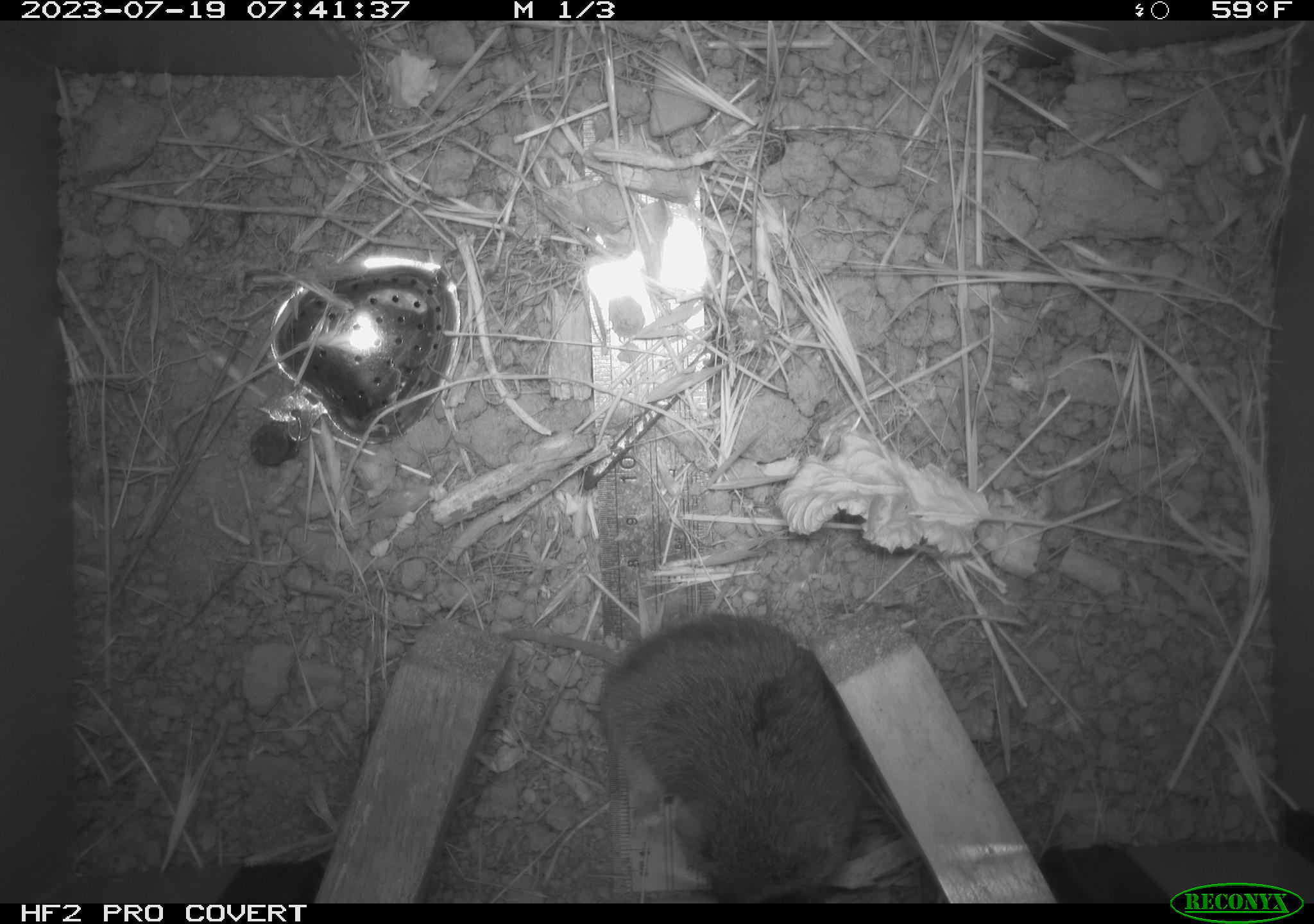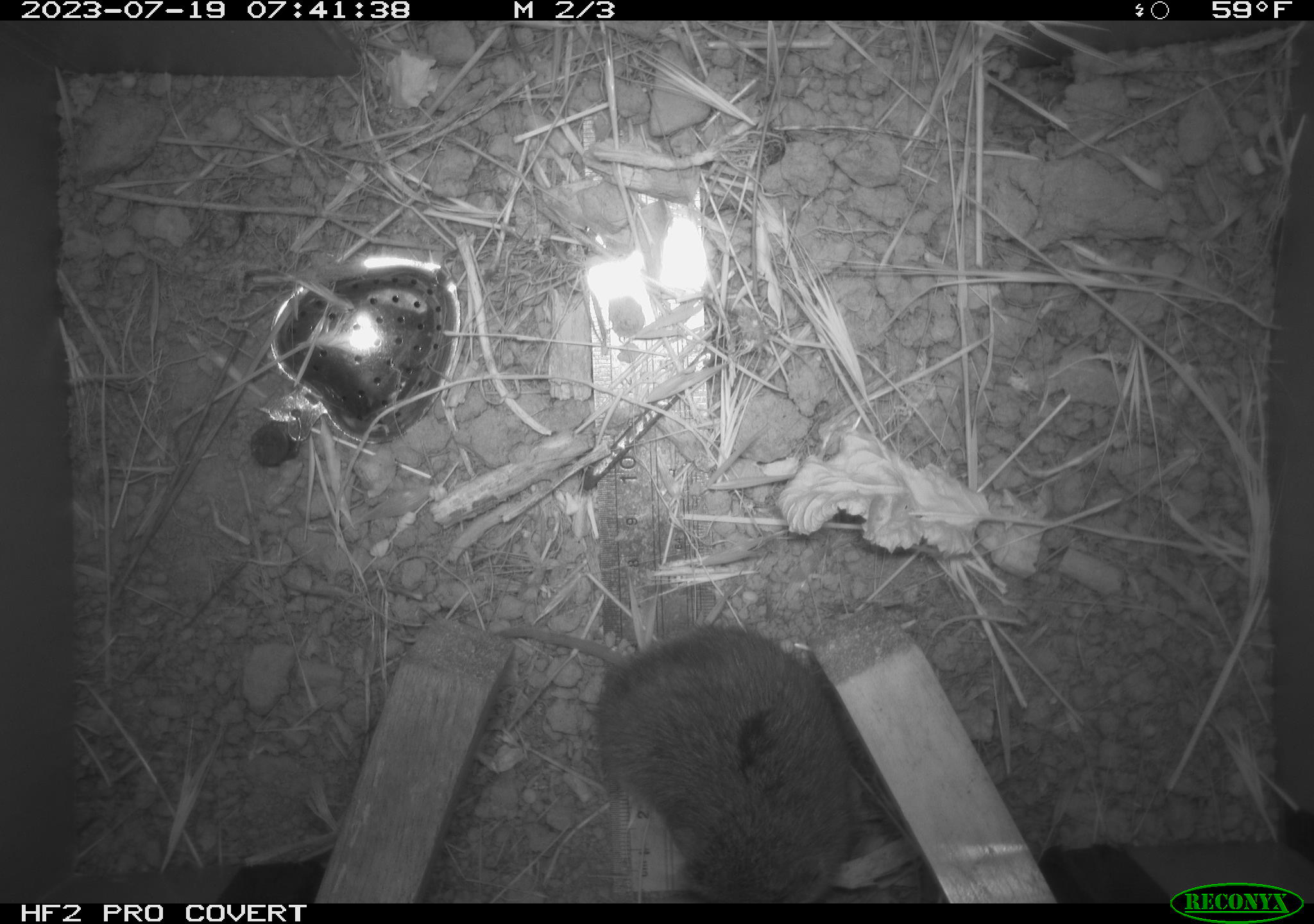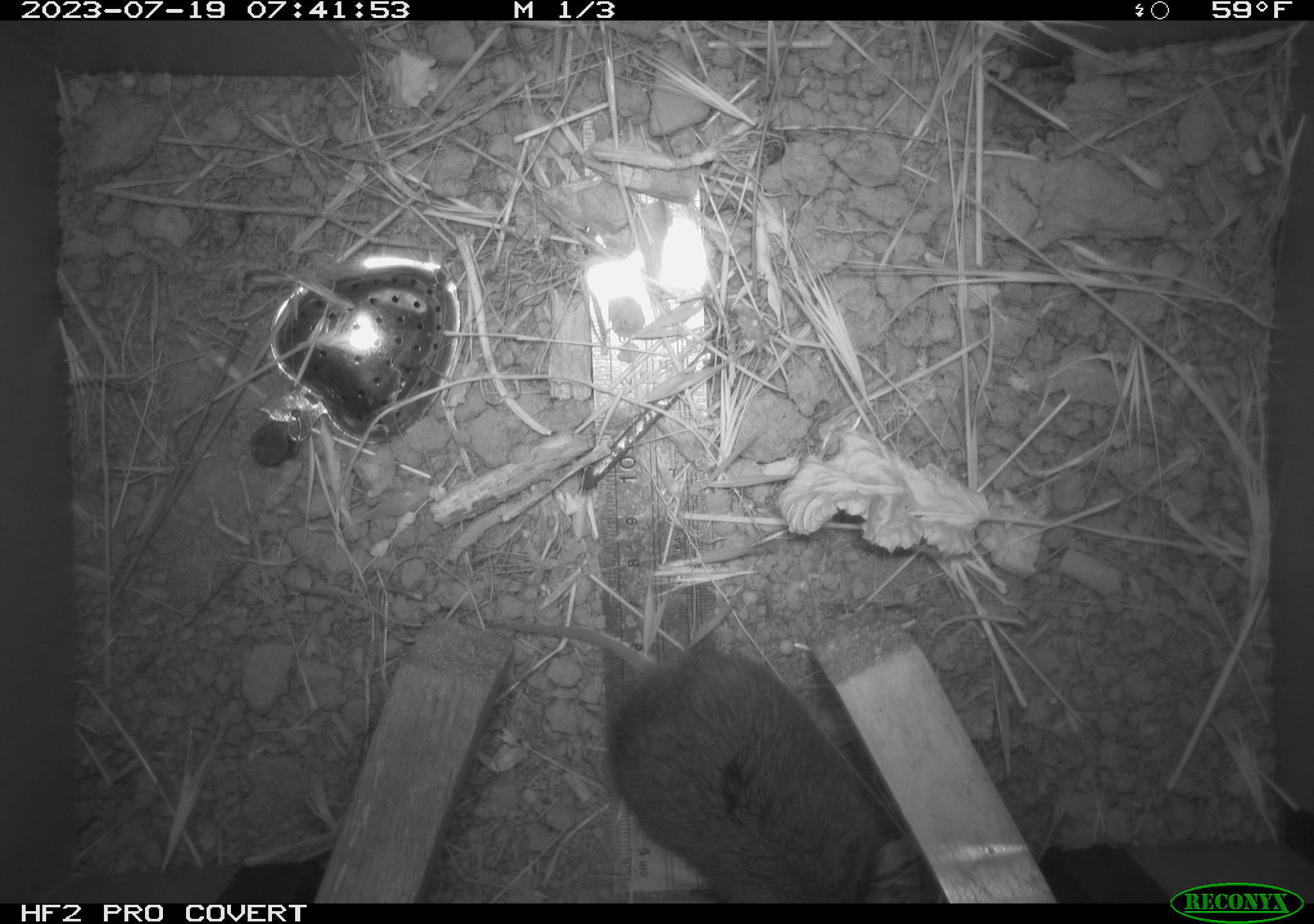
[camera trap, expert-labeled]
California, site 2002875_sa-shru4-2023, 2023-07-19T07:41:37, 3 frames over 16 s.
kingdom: Animalia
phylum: Chordata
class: Mammalia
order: Rodentia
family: Cricetidae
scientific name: Arvicolinae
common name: voles, lemmings, and muskrats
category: arvicolinae subfamily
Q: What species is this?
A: Arvicolinae subfamily (voles, lemmings, and muskrats) (Arvicolinae).